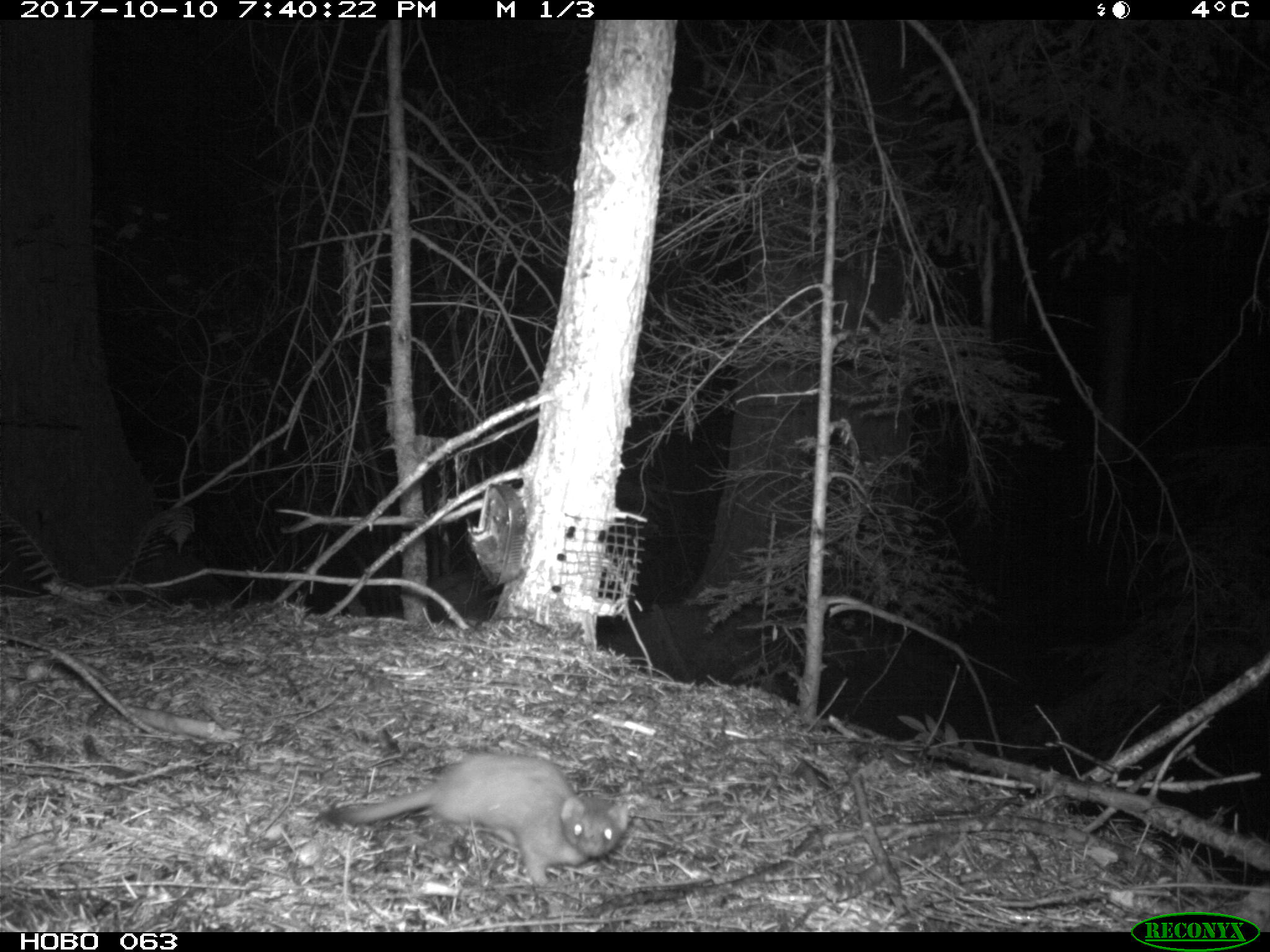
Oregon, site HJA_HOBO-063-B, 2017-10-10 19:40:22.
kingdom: Animalia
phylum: Chordata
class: Mammalia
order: Carnivora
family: Mustelidae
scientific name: Mustelidae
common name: weasel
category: weasel family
Weasel family (weasel) (Mustelidae).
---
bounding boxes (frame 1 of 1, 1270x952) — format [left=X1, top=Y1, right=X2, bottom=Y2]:
weasel family: [left=295, top=709, right=652, bottom=900]